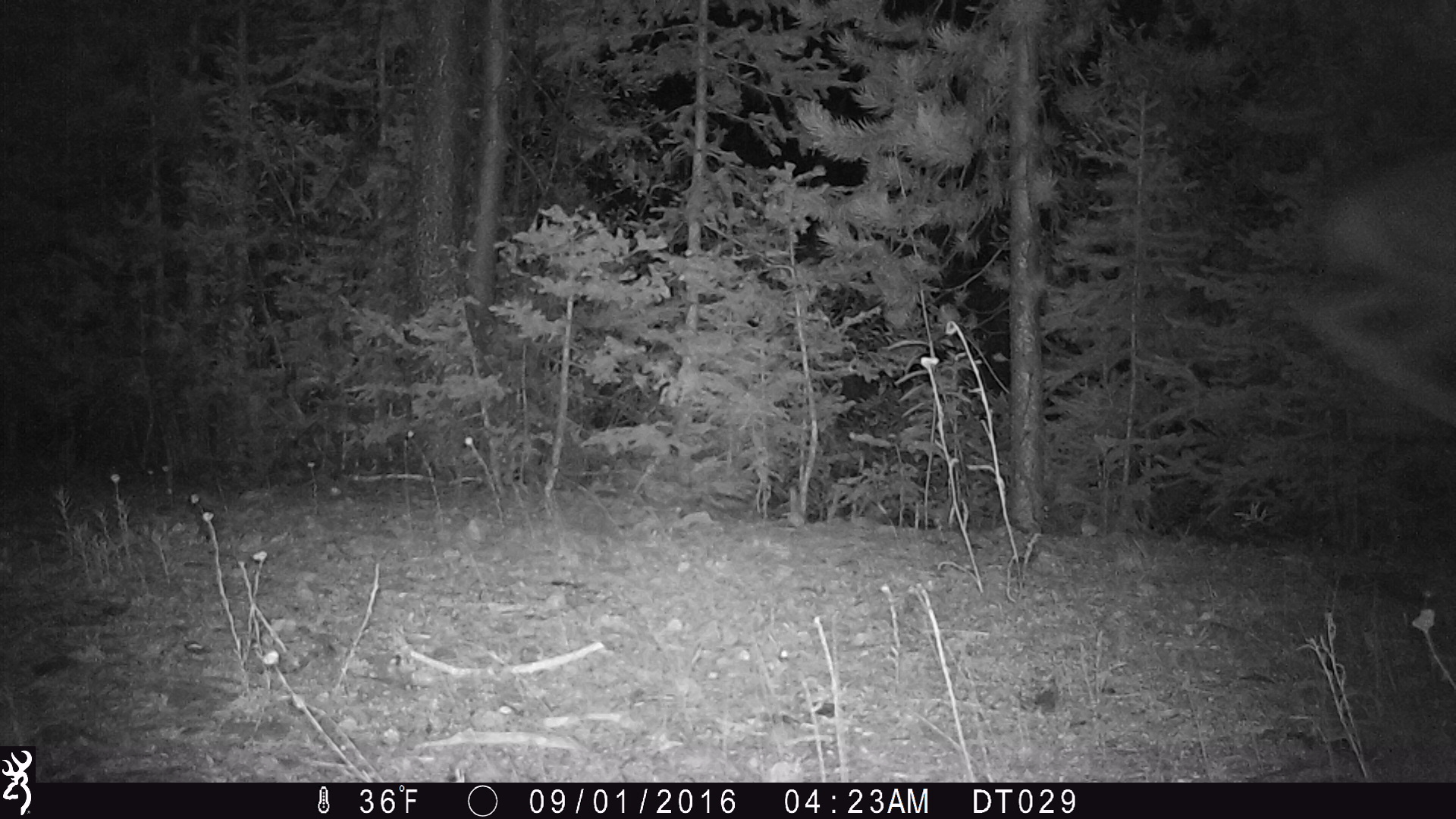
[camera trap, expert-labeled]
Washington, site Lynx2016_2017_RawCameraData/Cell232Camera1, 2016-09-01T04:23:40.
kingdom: Animalia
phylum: Chordata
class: Mammalia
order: Artiodactyla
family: Cervidae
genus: Odocoileus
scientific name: Odocoileus hemionus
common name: mule deer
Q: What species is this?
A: Odocoileus hemionus (mule deer).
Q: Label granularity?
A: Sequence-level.